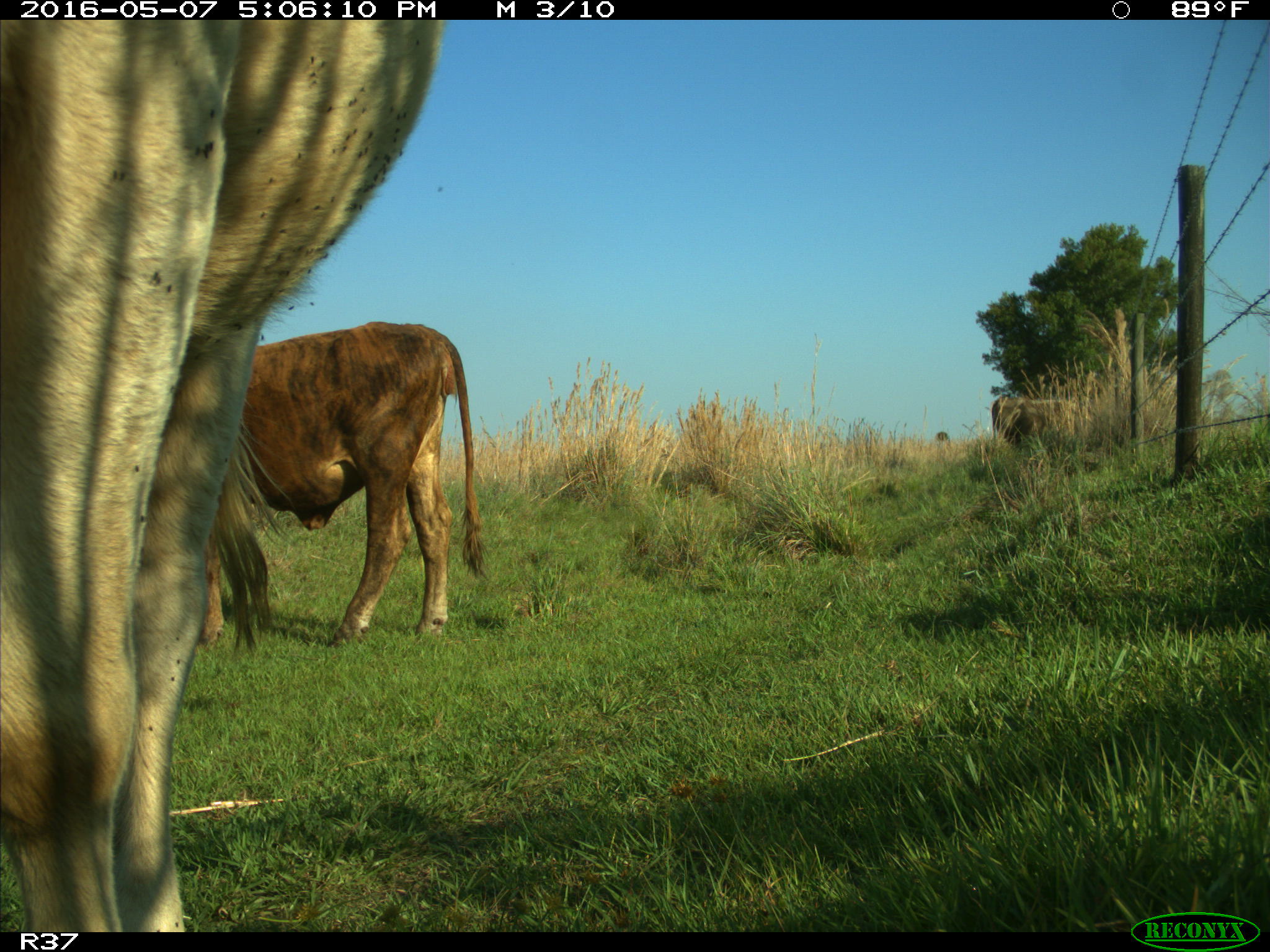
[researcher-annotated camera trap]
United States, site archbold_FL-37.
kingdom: Animalia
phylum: Chordata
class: Mammalia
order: Artiodactyla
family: Bovidae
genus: Bos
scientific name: Bos taurus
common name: domestic cow